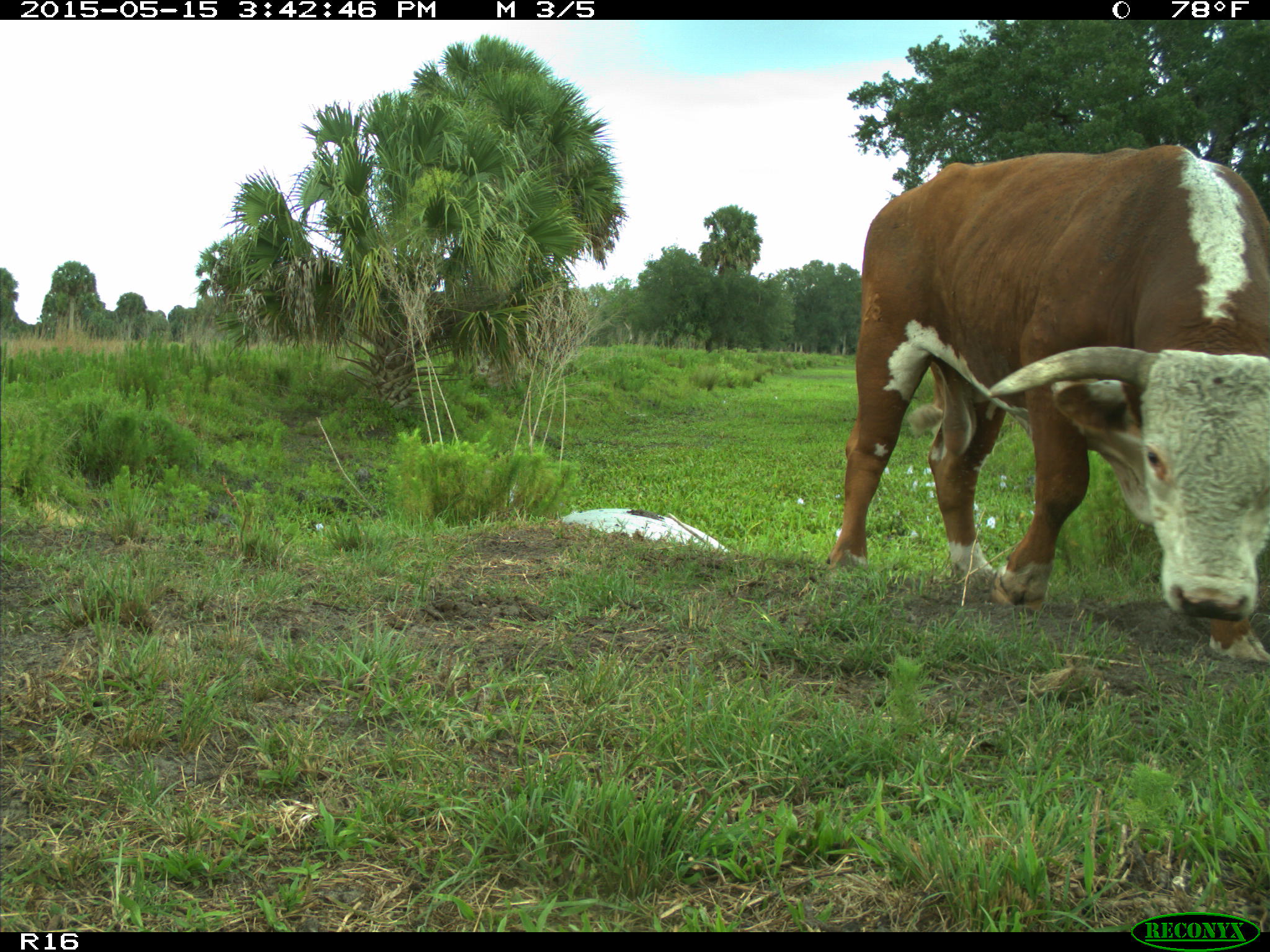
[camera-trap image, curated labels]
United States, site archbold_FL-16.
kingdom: Animalia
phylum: Chordata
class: Mammalia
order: Artiodactyla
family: Bovidae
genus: Bos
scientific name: Bos taurus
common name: domestic cow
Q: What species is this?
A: Bos taurus (domestic cow).